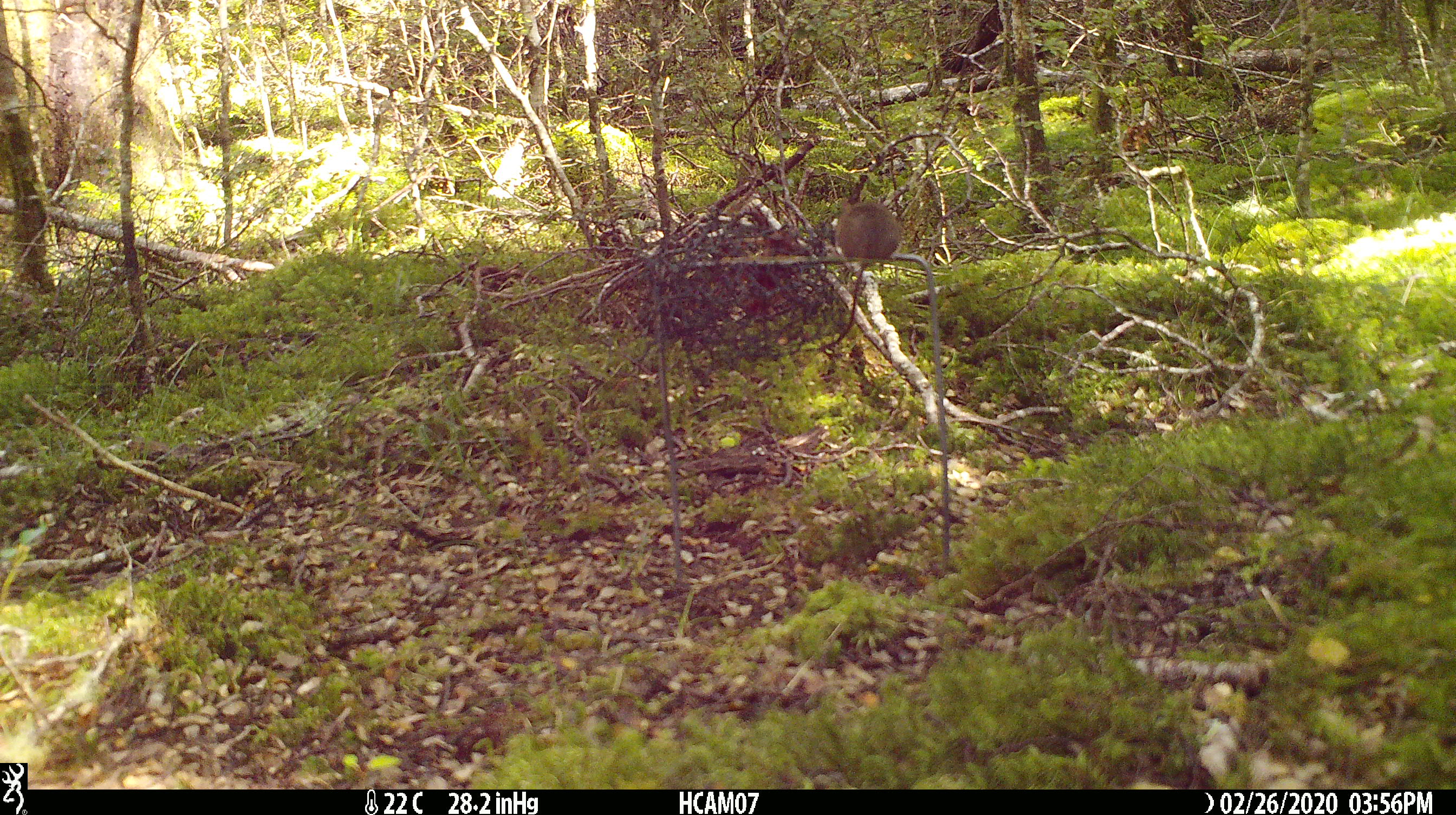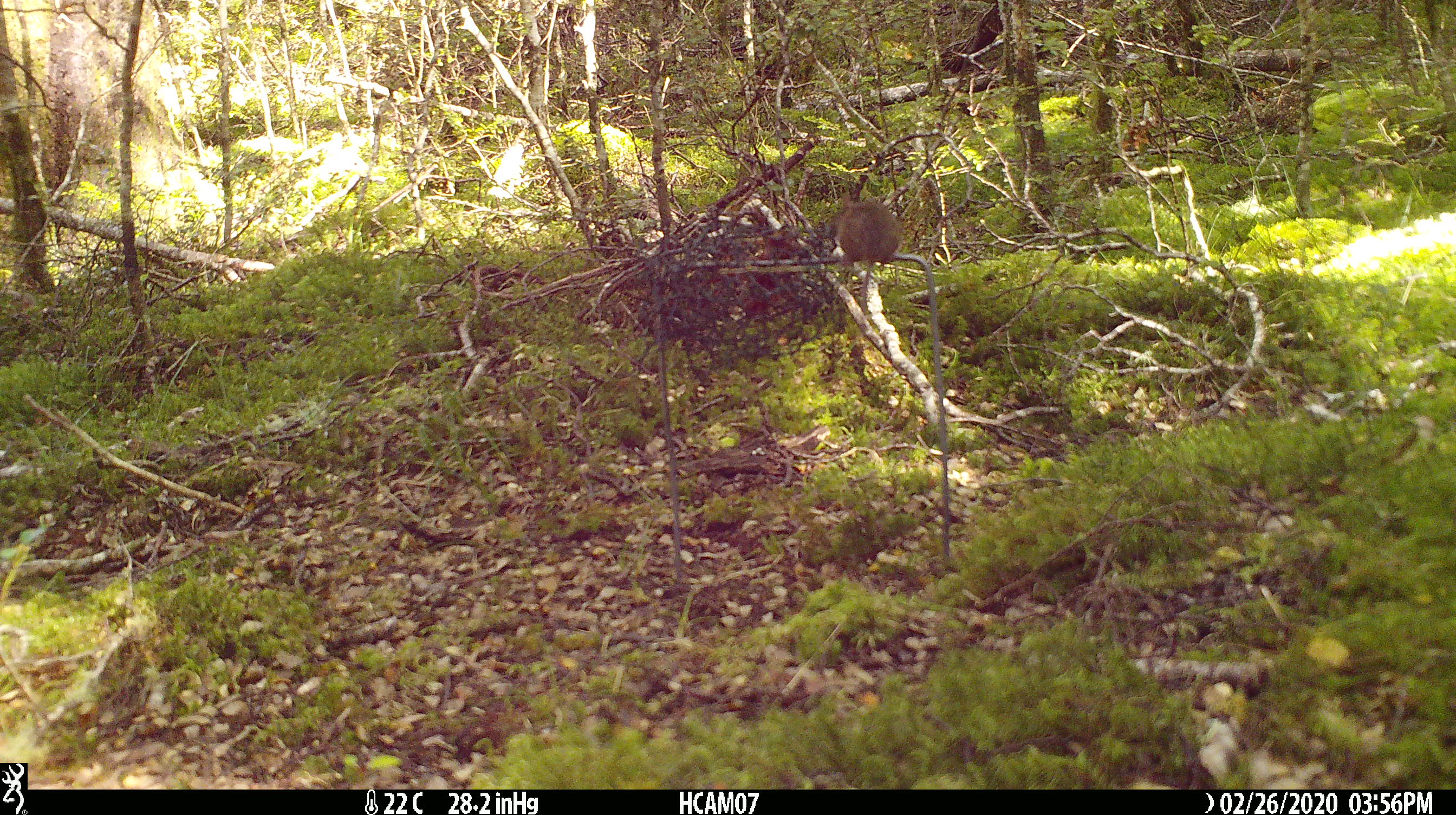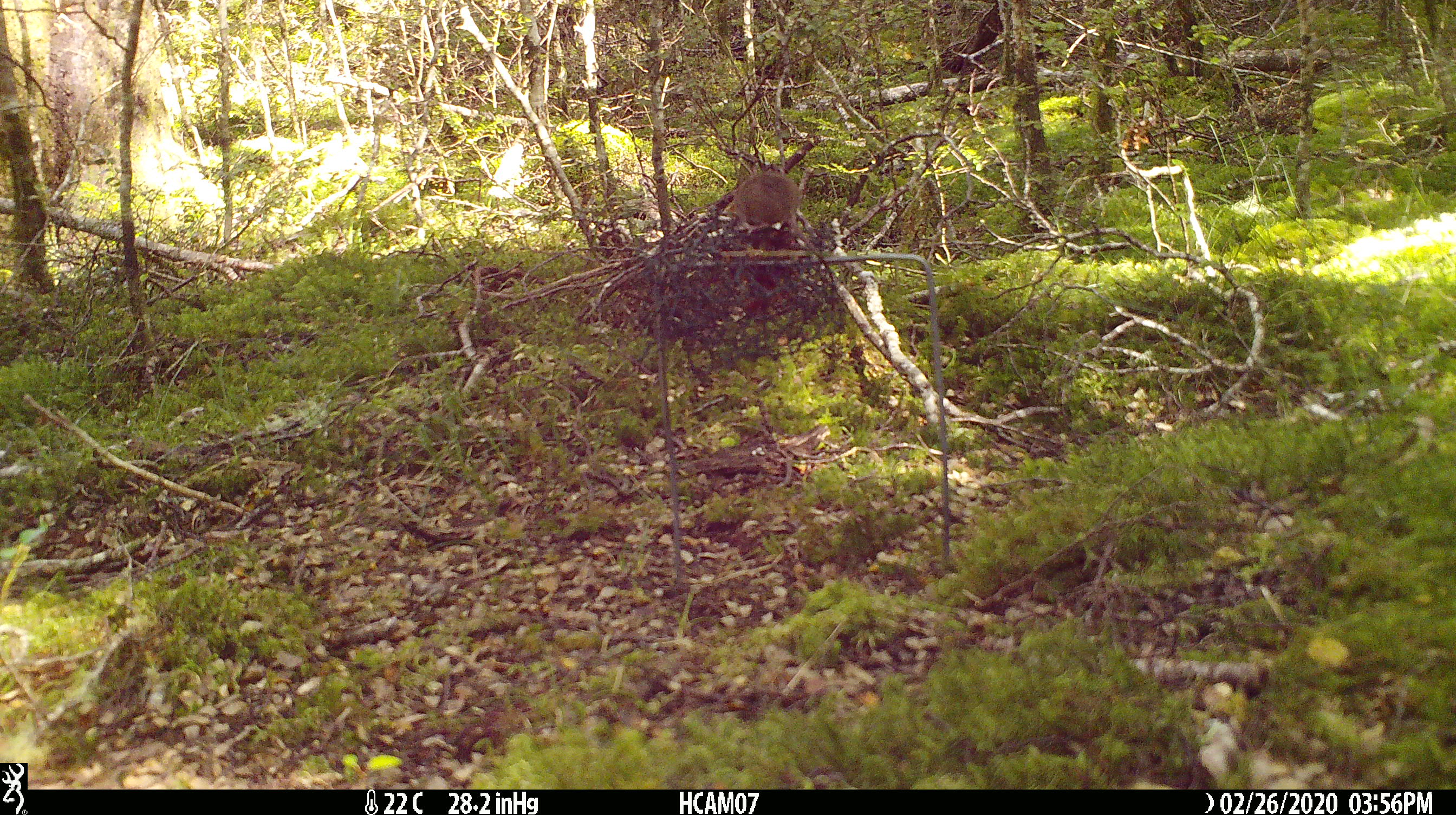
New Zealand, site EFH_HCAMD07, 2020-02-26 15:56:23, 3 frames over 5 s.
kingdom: Animalia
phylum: Chordata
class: Mammalia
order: Rodentia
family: Muridae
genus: Mus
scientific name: Mus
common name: mouse